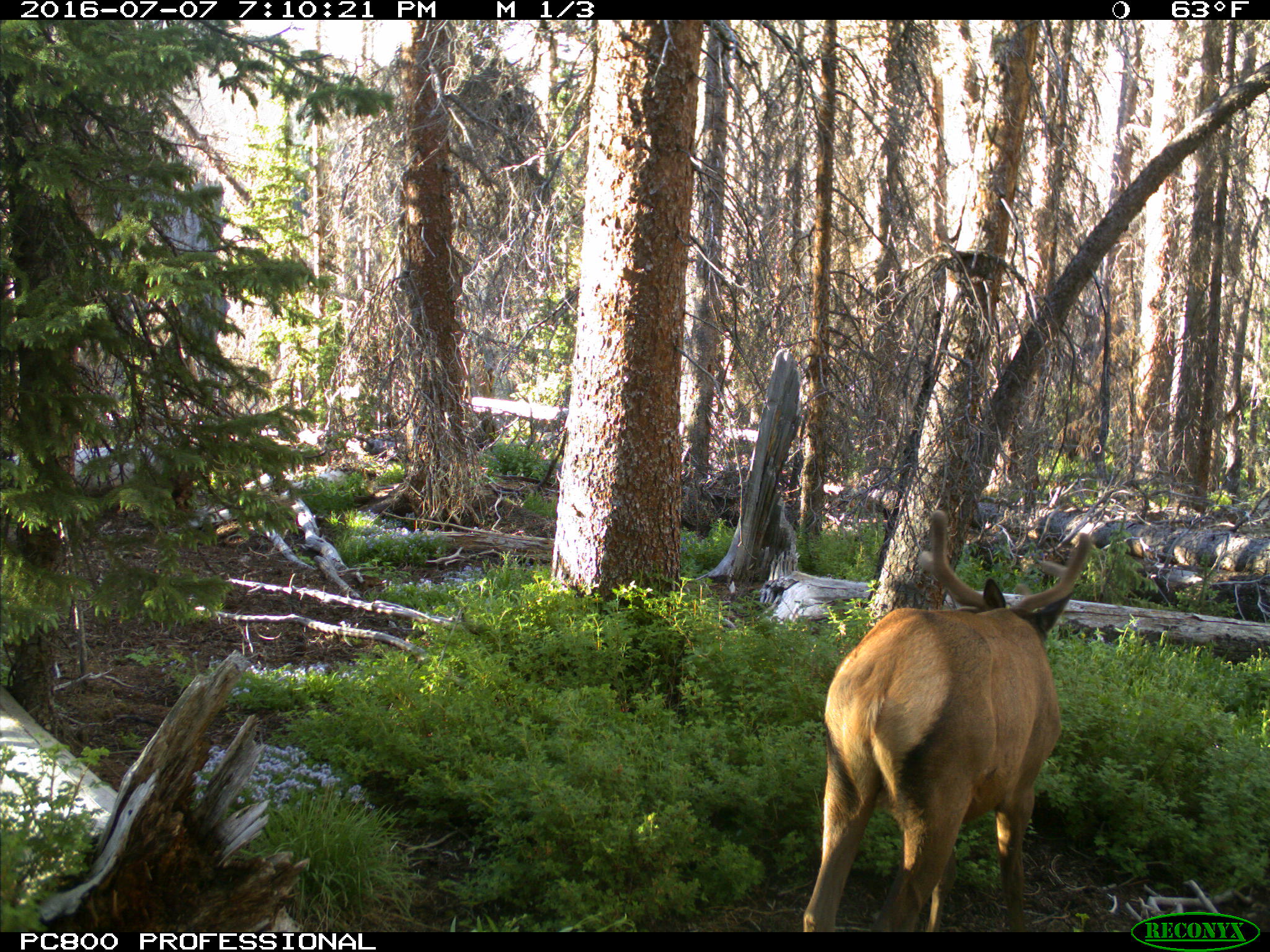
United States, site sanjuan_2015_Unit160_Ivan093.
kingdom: Animalia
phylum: Chordata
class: Mammalia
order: Artiodactyla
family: Cervidae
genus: Cervus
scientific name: Cervus elaphus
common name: red deer